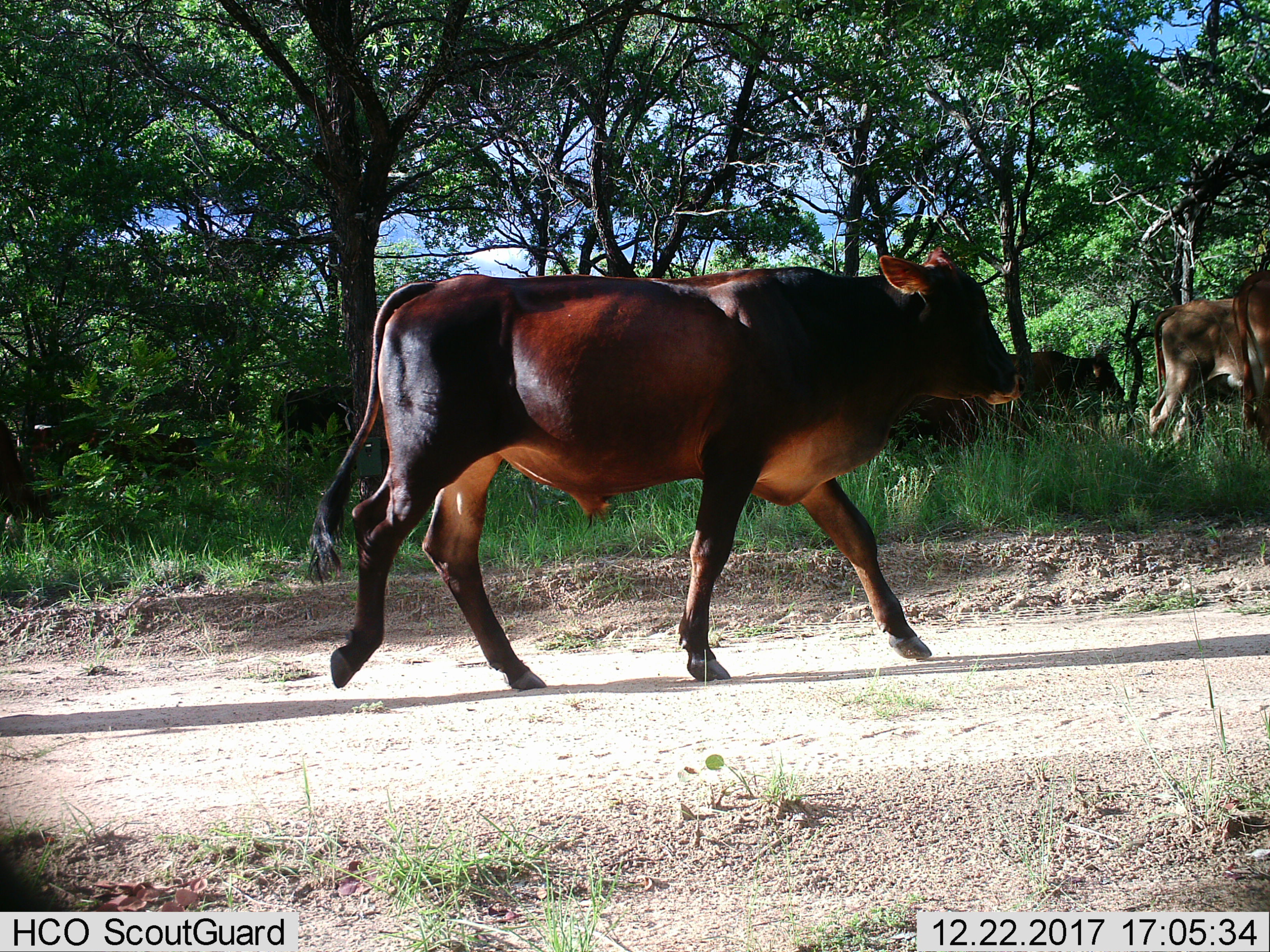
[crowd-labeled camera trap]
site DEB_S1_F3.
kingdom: Animalia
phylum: Chordata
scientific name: Vertebrata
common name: domestic animal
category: domesticanimal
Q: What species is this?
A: Domesticanimal (domestic animal) (Vertebrata).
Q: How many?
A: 5.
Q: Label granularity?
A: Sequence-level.